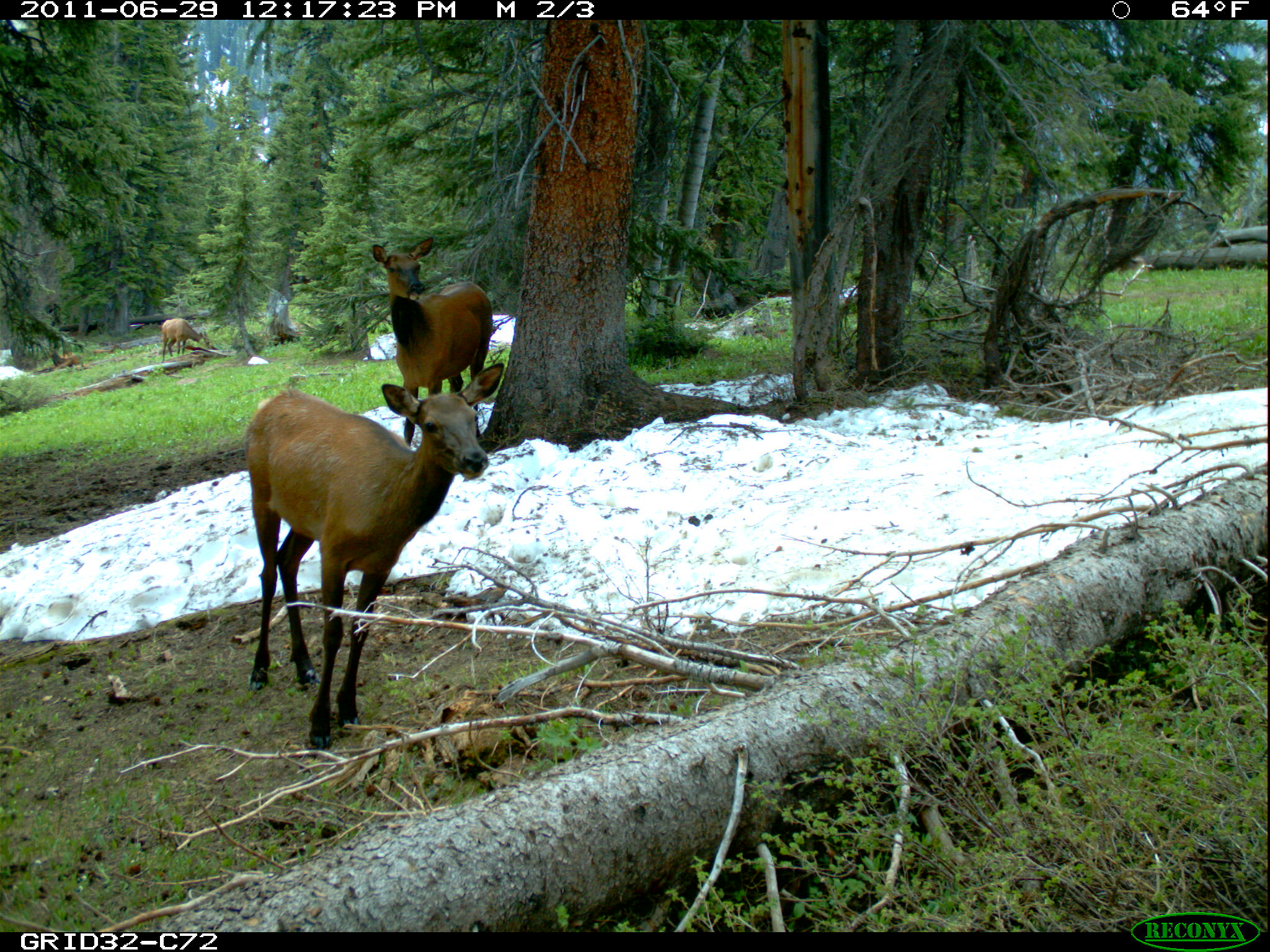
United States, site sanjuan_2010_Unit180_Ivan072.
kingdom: Animalia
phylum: Chordata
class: Mammalia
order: Artiodactyla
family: Cervidae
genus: Cervus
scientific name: Cervus elaphus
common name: red deer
Cervus elaphus (red deer).